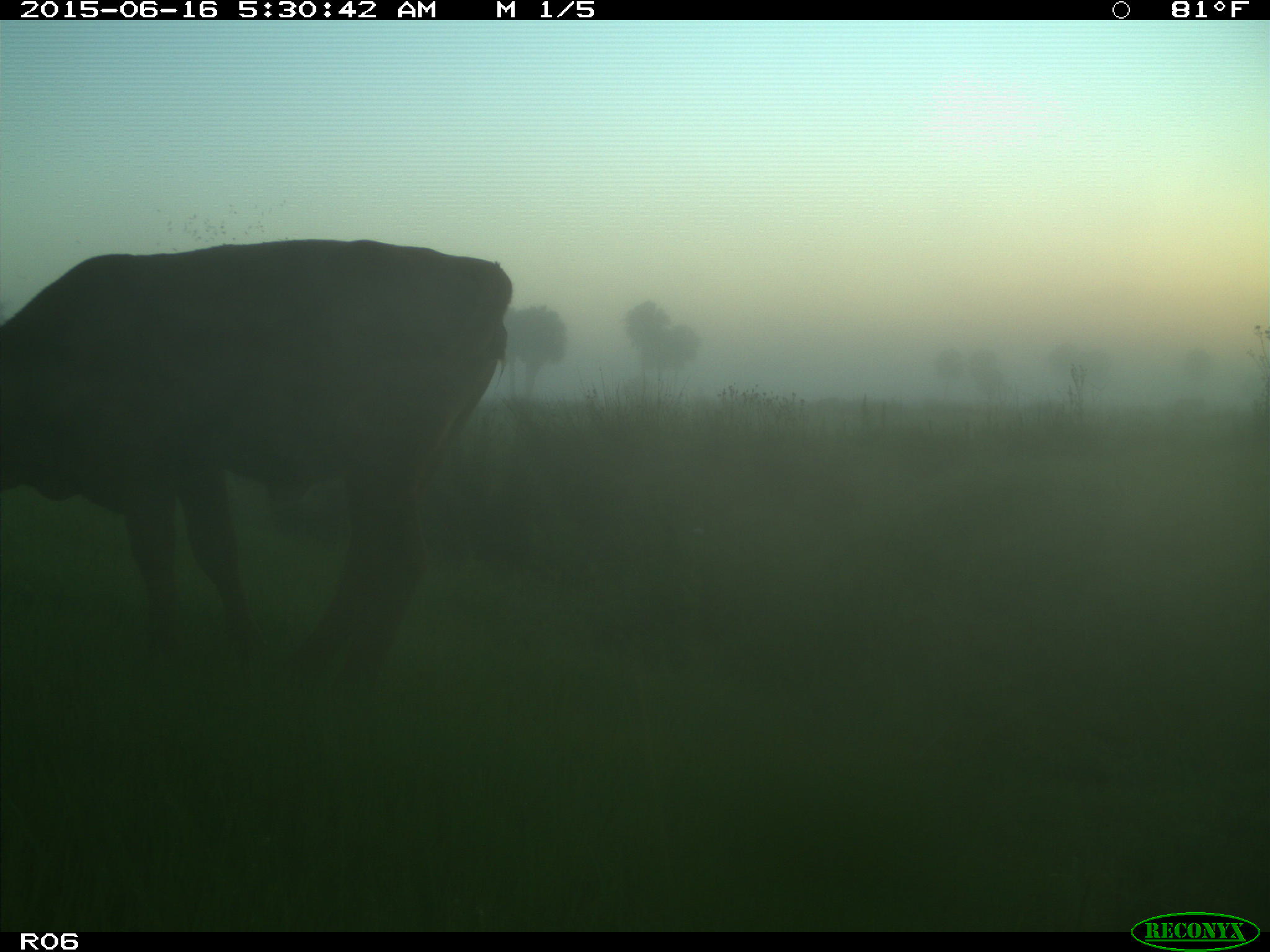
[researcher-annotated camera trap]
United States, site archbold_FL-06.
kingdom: Animalia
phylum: Chordata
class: Mammalia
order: Artiodactyla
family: Bovidae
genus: Bos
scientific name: Bos taurus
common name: domestic cow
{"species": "Bos taurus (domestic cow)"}